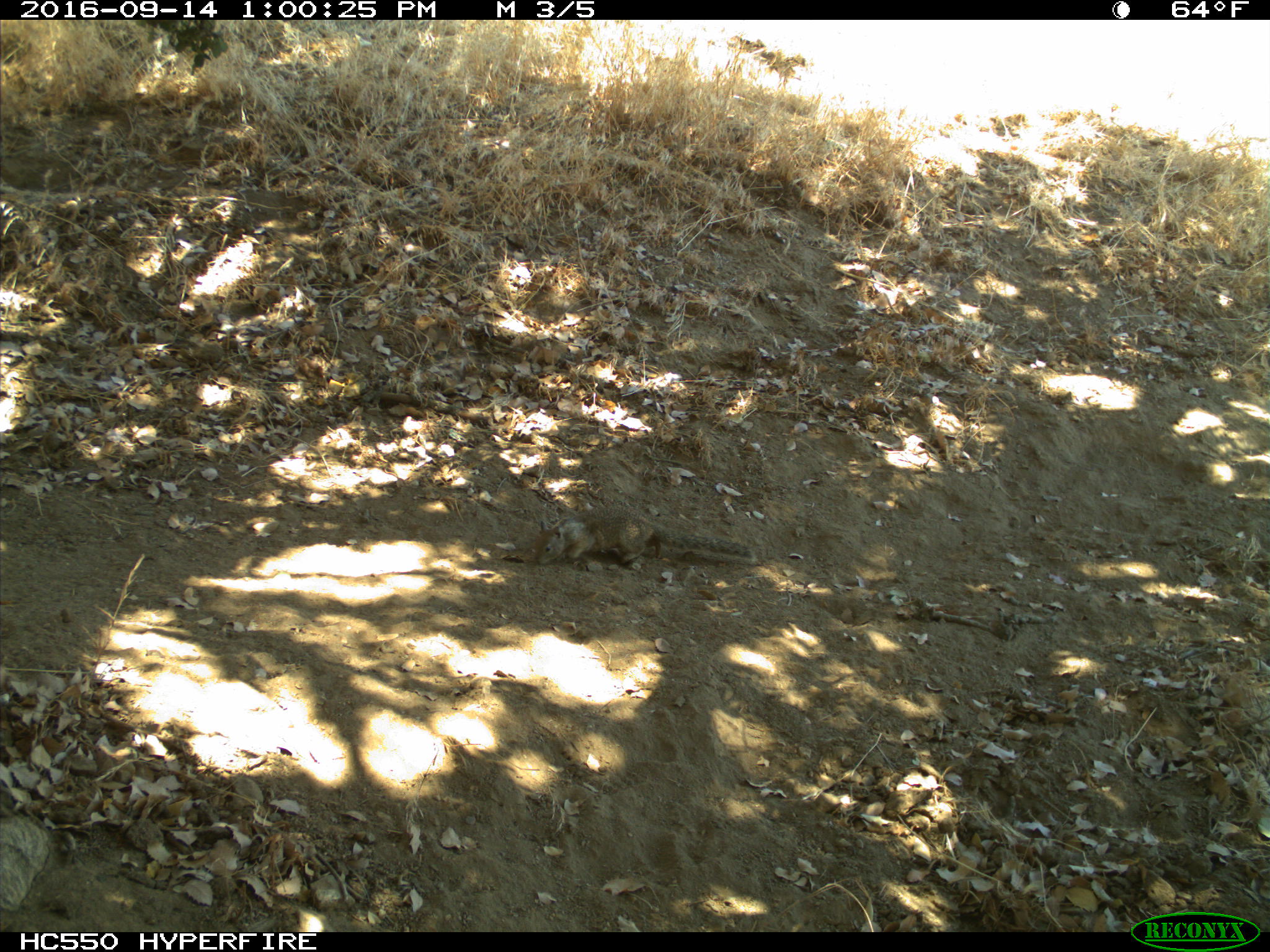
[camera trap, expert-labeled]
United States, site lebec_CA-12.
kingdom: Animalia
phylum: Chordata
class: Mammalia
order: Rodentia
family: Sciuridae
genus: Otospermophilus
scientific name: Otospermophilus beecheyi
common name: california ground squirrel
Otospermophilus beecheyi (california ground squirrel).